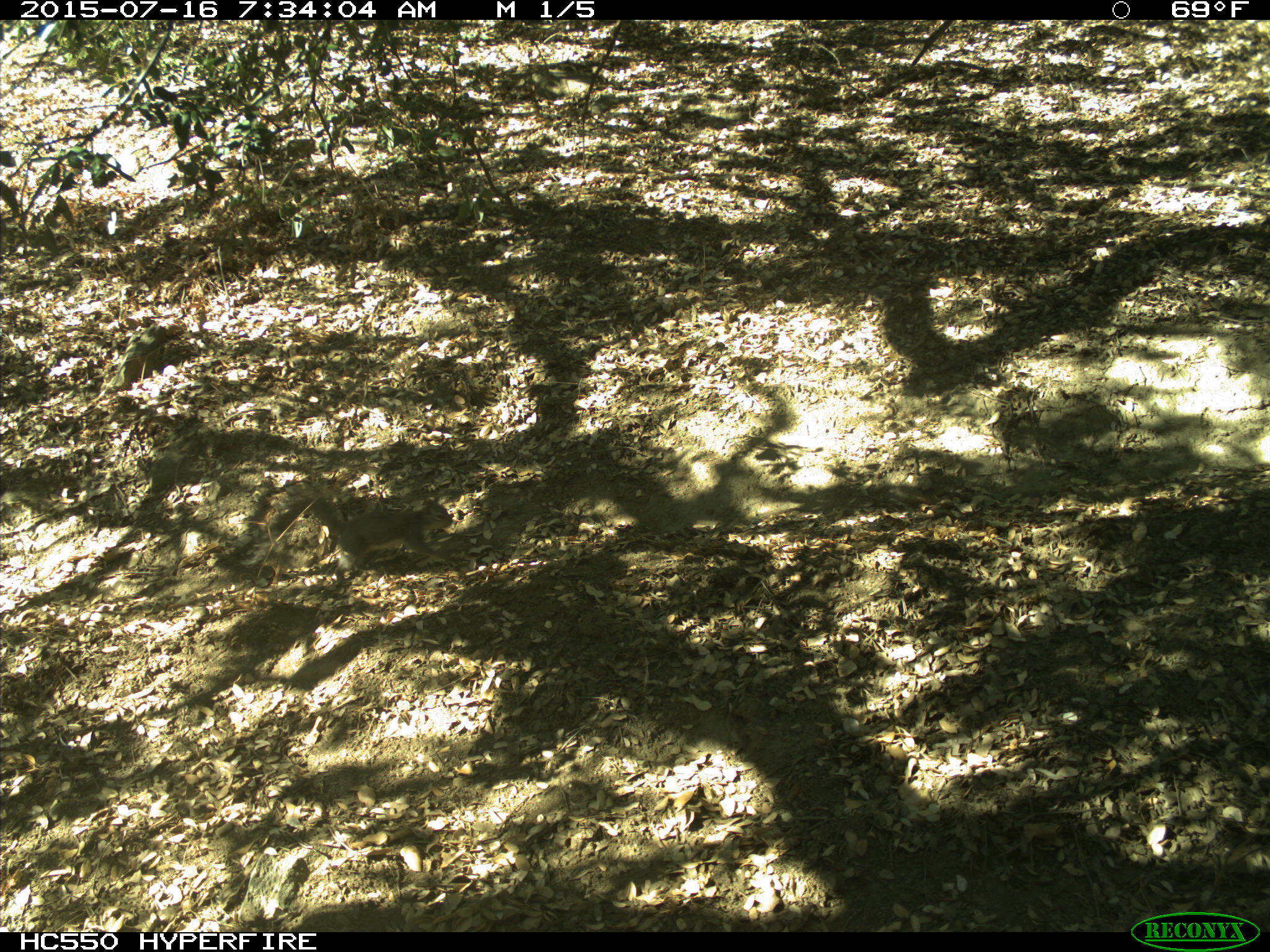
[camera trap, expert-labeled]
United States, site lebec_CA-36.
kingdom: Animalia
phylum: Chordata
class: Mammalia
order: Rodentia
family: Sciuridae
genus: Sciurus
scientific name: Sciurus carolinensis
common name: eastern gray squirrel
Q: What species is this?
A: Sciurus carolinensis (eastern gray squirrel).